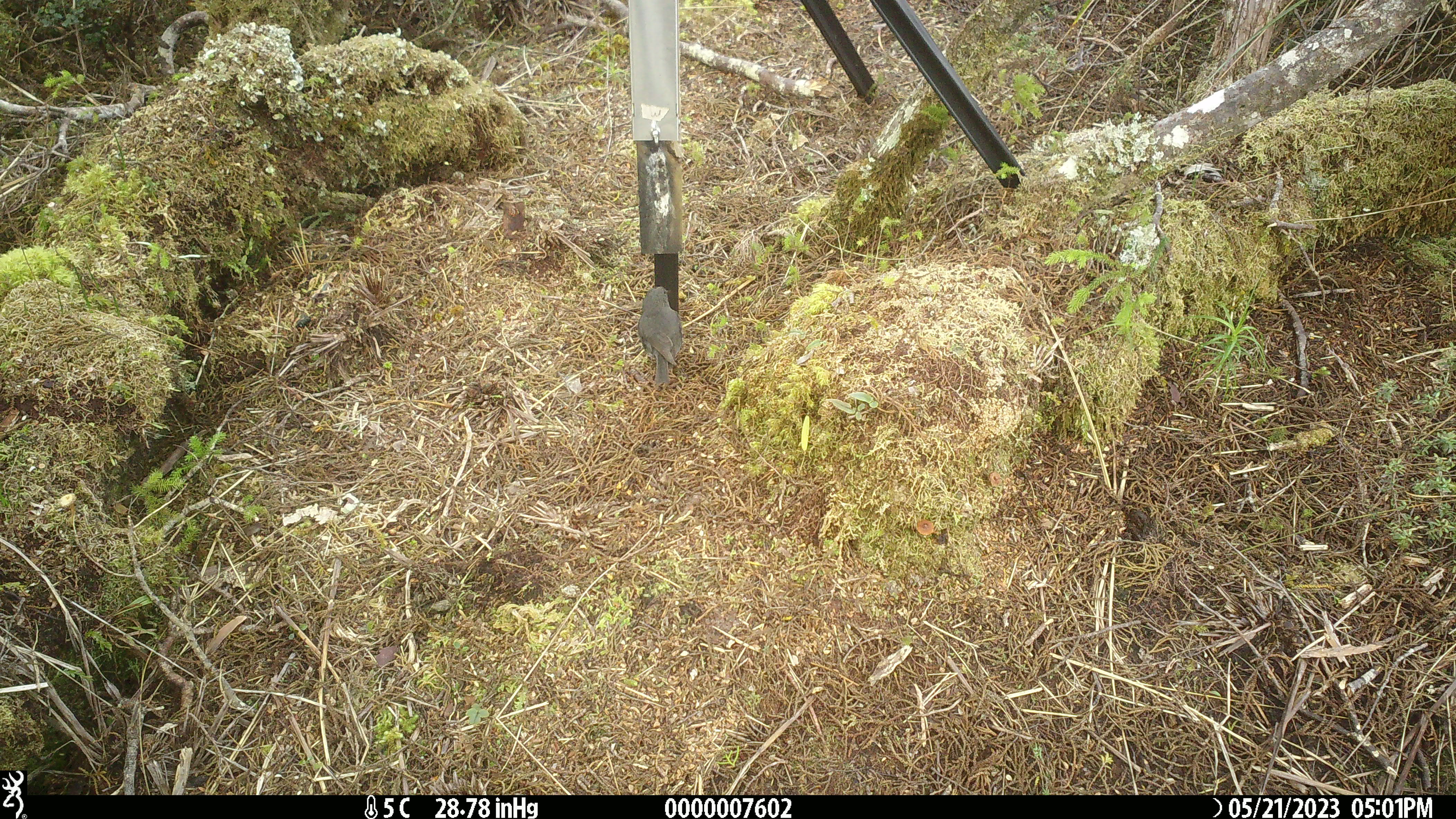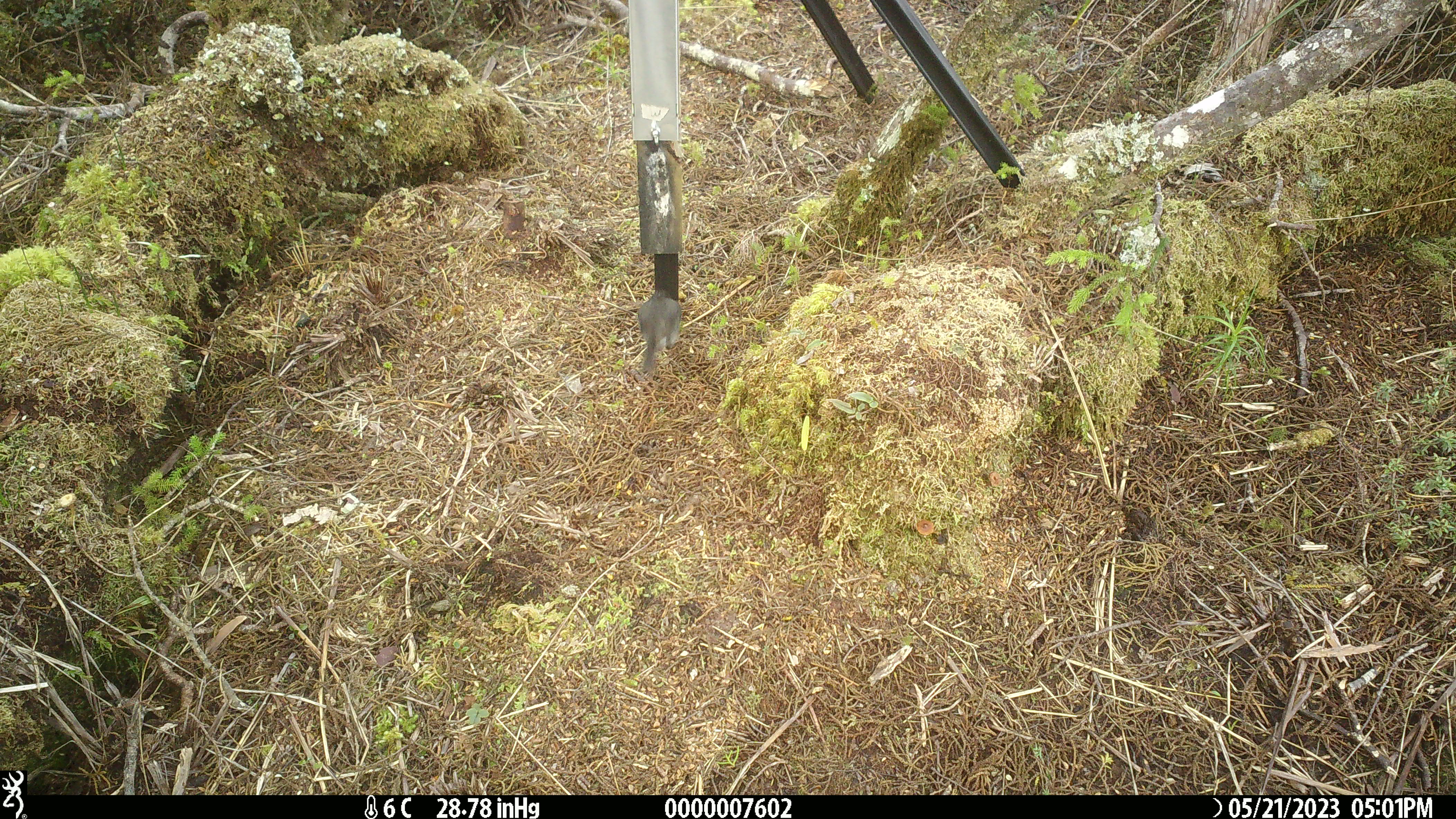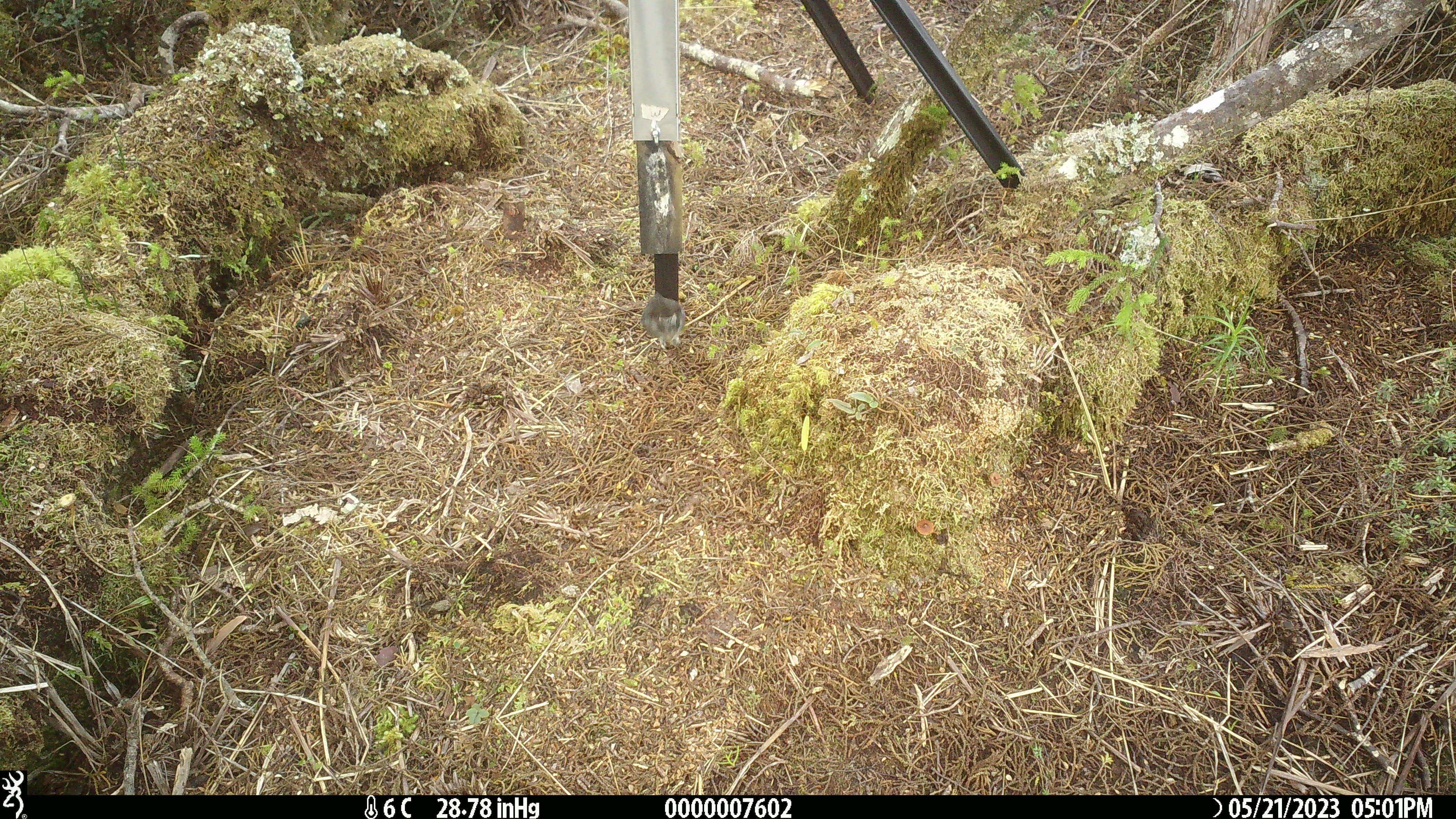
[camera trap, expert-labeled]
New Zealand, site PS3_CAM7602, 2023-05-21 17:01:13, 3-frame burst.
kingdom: Animalia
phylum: Chordata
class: Aves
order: Passeriformes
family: Petroicidae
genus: Petroica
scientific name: Petroica australis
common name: new zealand robin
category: robin